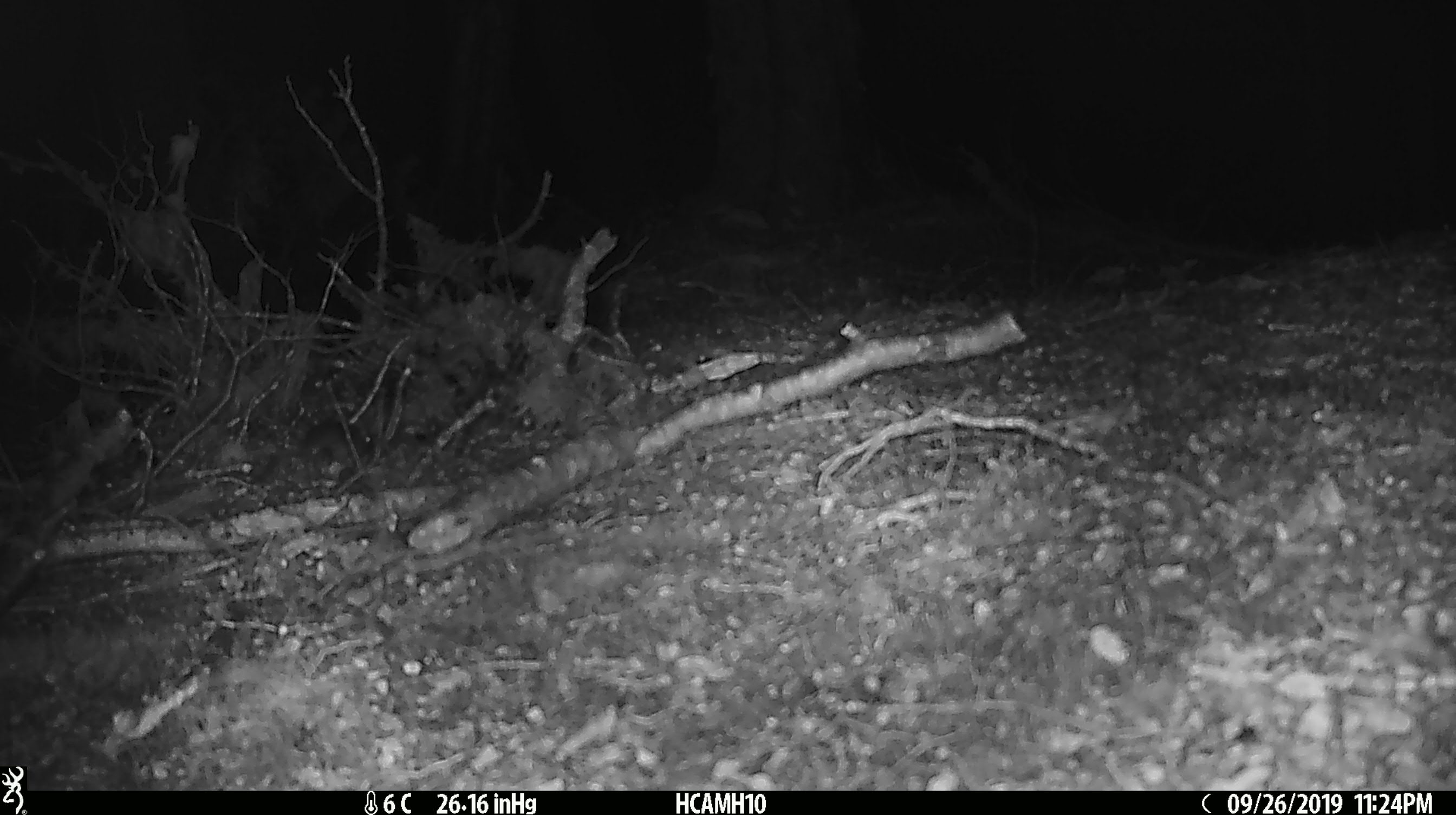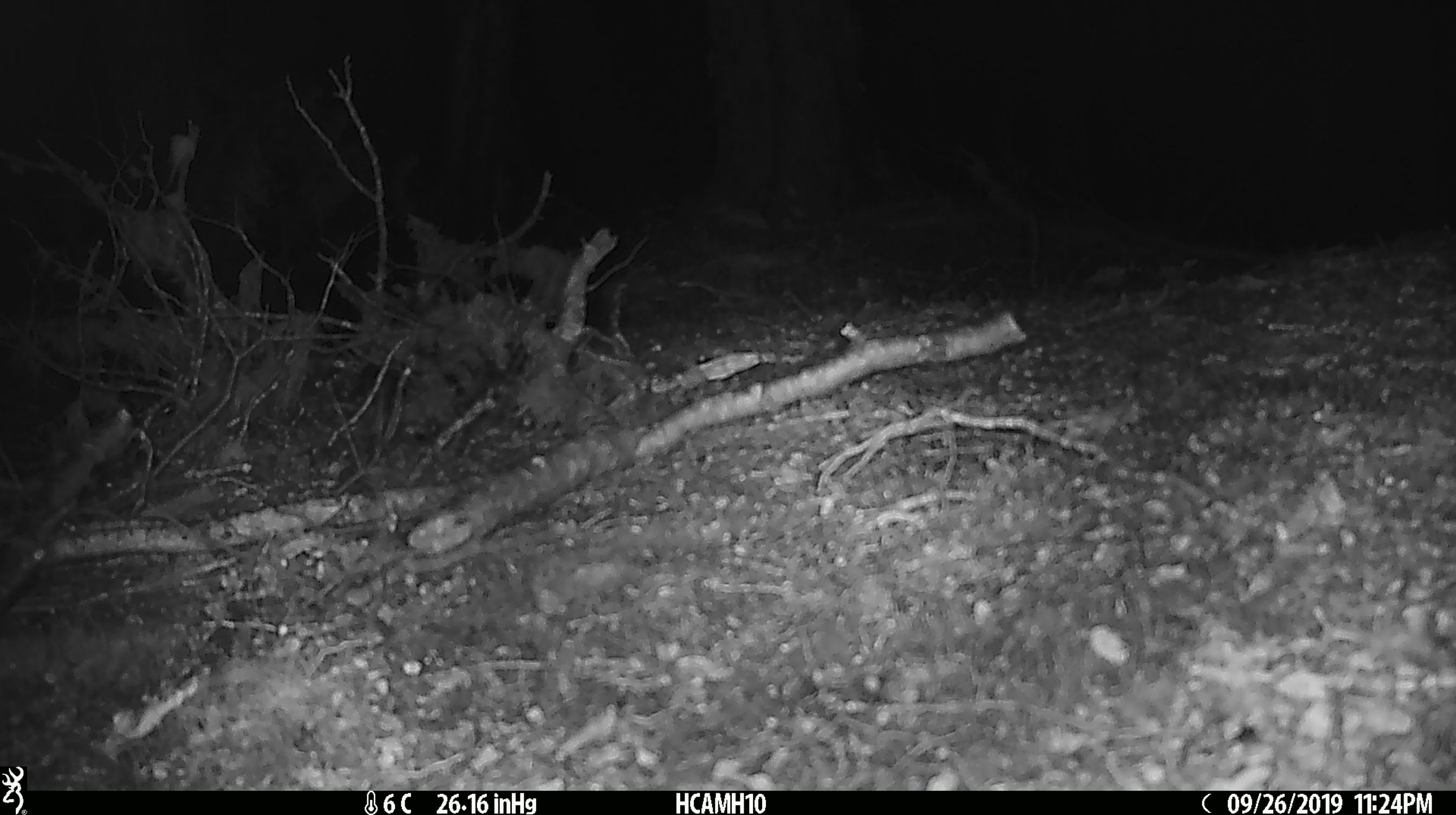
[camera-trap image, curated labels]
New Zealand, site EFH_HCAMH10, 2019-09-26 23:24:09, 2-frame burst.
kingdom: Animalia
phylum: Chordata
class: Mammalia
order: Rodentia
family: Muridae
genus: Mus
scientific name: Mus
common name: mouse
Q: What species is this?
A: Mouse (Mus).